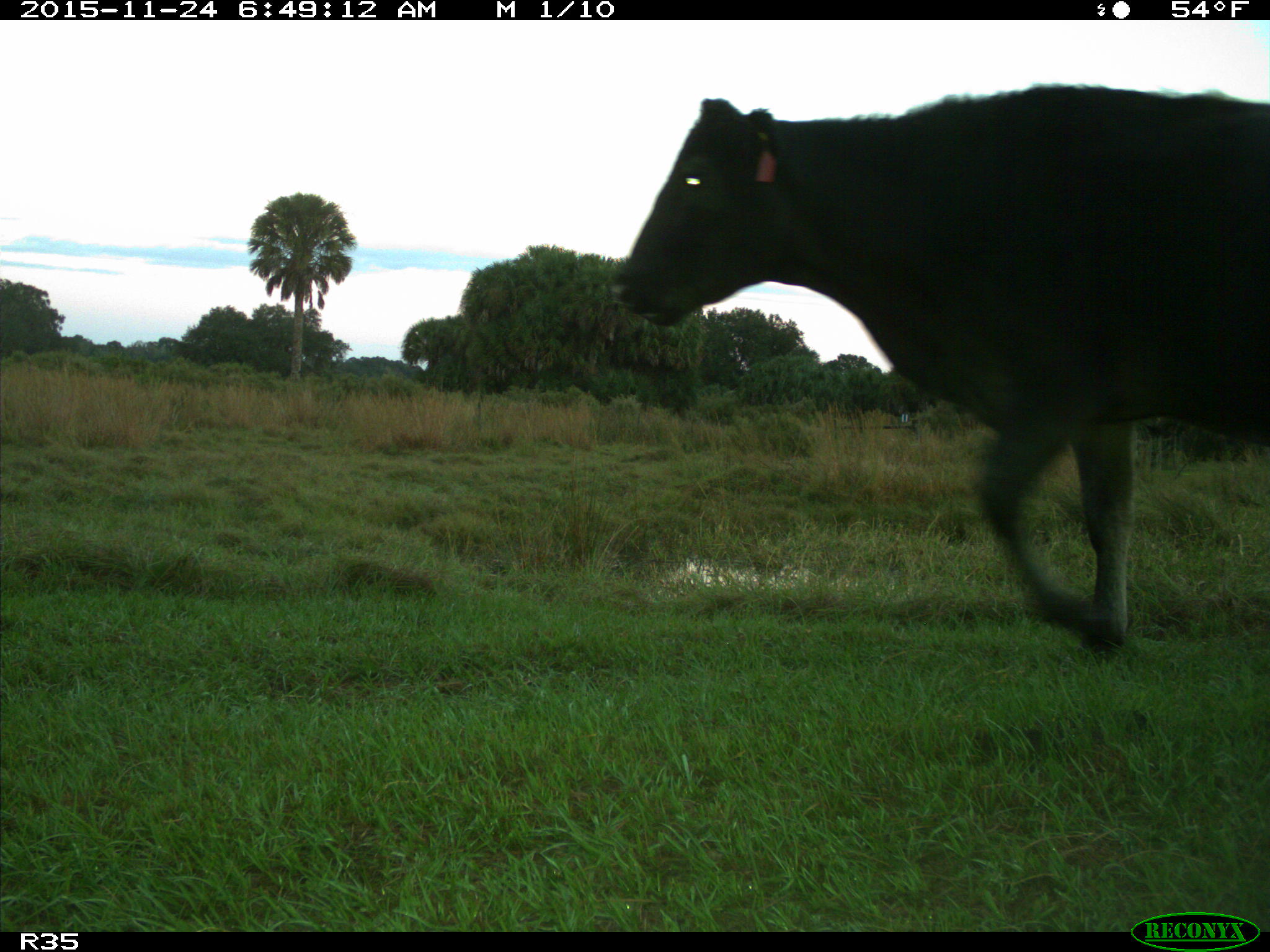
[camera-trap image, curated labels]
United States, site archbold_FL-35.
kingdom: Animalia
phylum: Chordata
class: Mammalia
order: Artiodactyla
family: Bovidae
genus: Bos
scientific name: Bos taurus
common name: domestic cow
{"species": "Bos taurus (domestic cow)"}